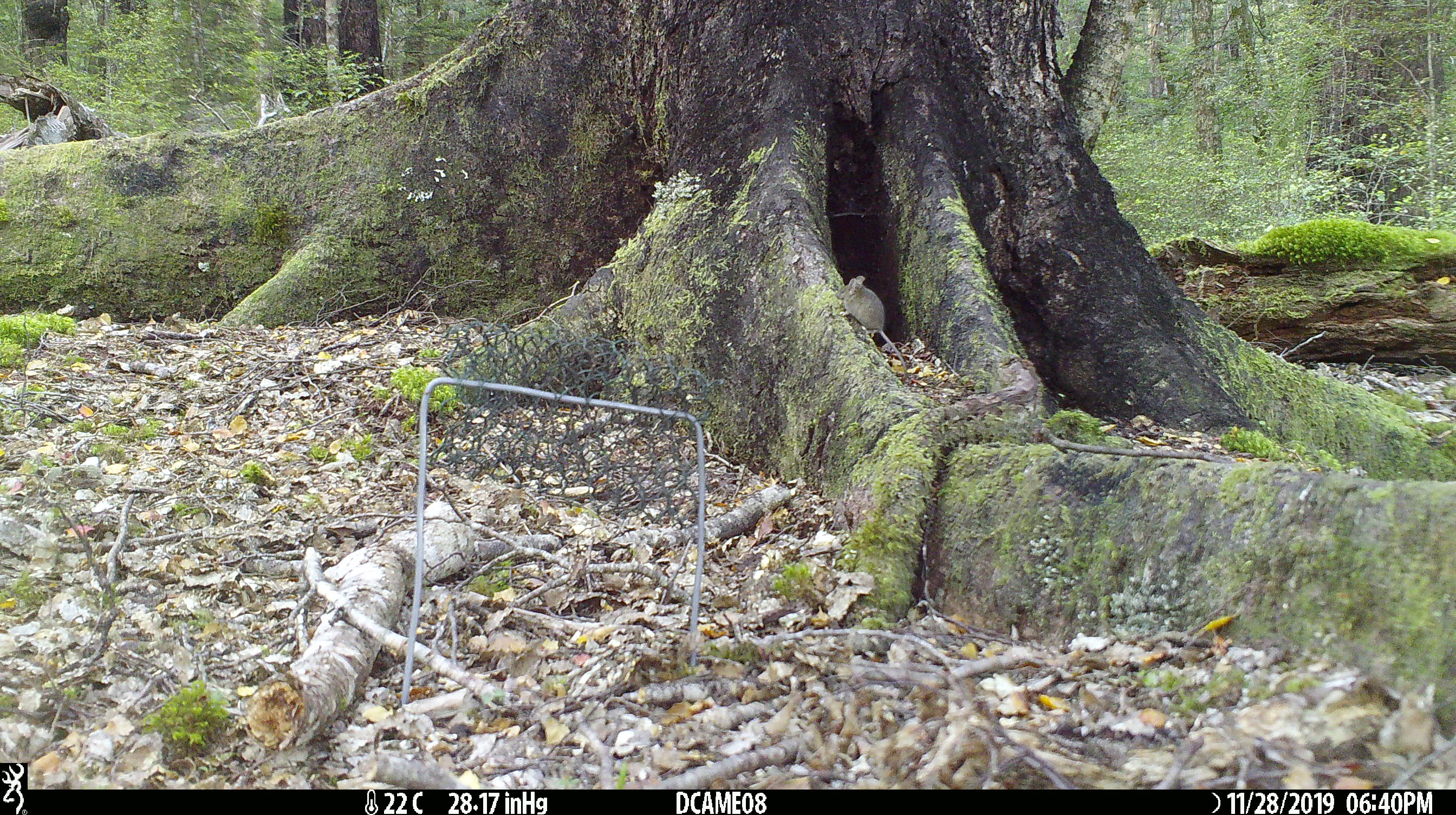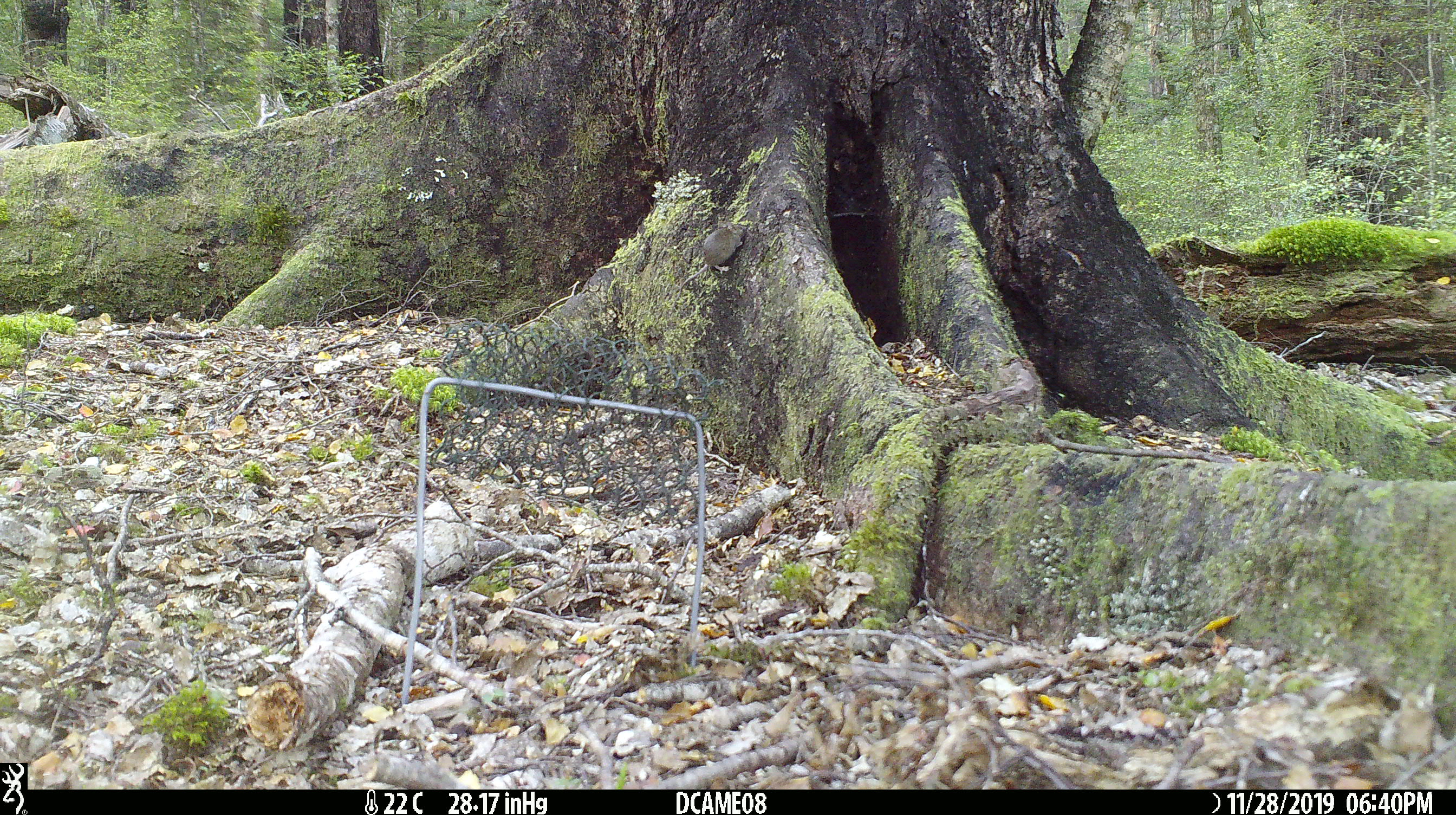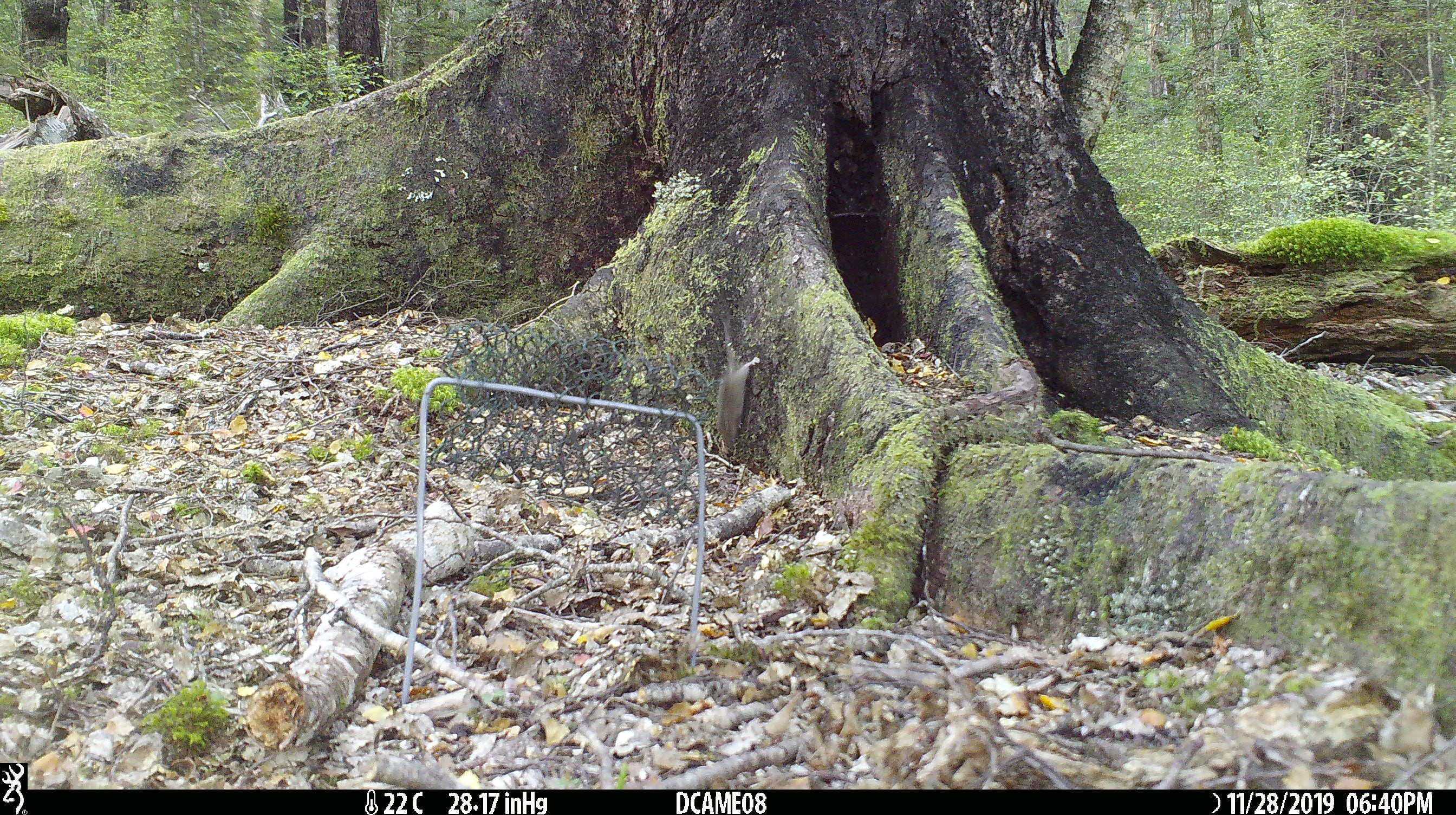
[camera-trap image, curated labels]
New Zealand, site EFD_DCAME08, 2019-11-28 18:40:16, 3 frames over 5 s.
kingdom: Animalia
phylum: Chordata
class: Mammalia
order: Rodentia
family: Muridae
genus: Mus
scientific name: Mus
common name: mouse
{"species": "mouse (Mus)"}